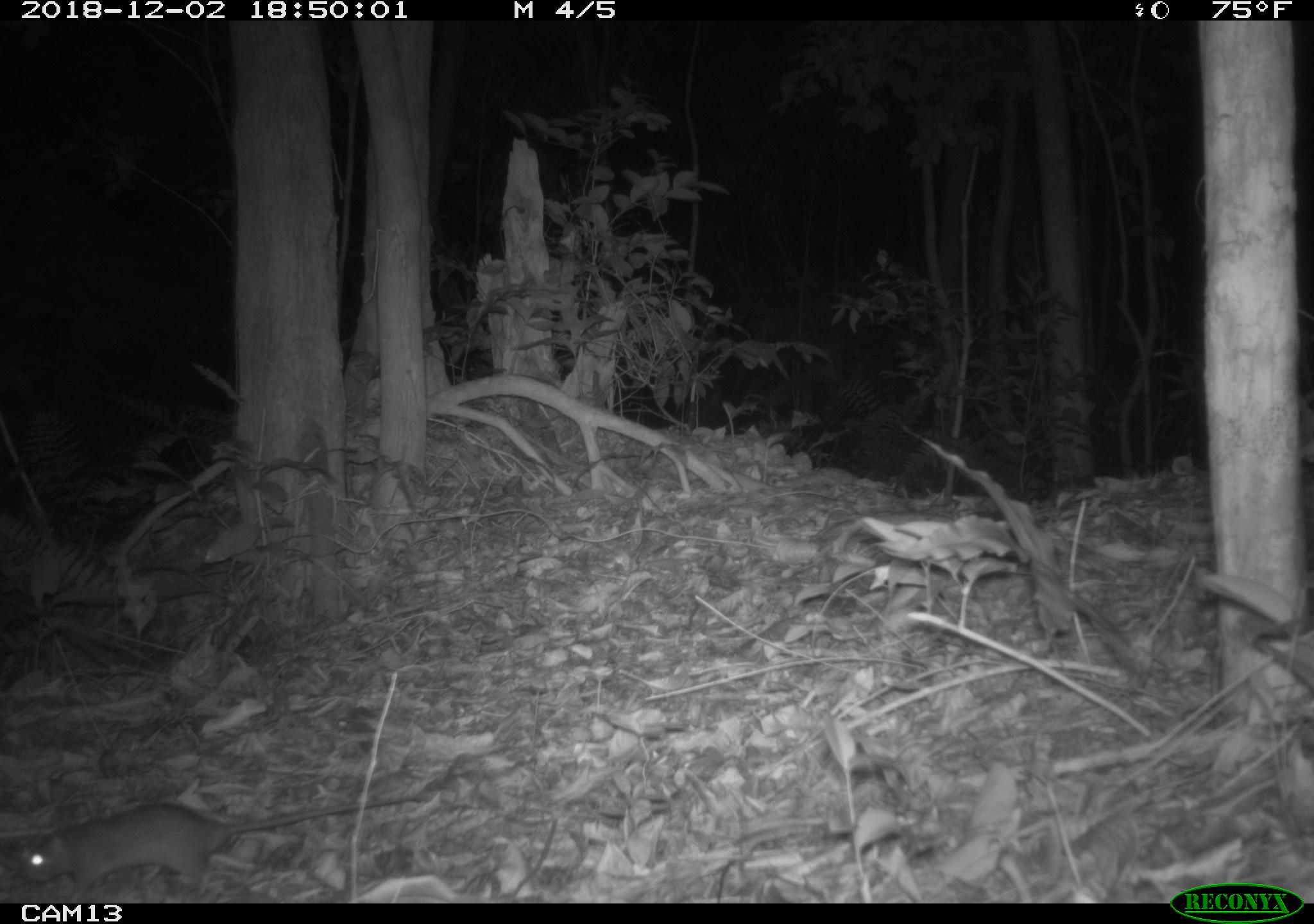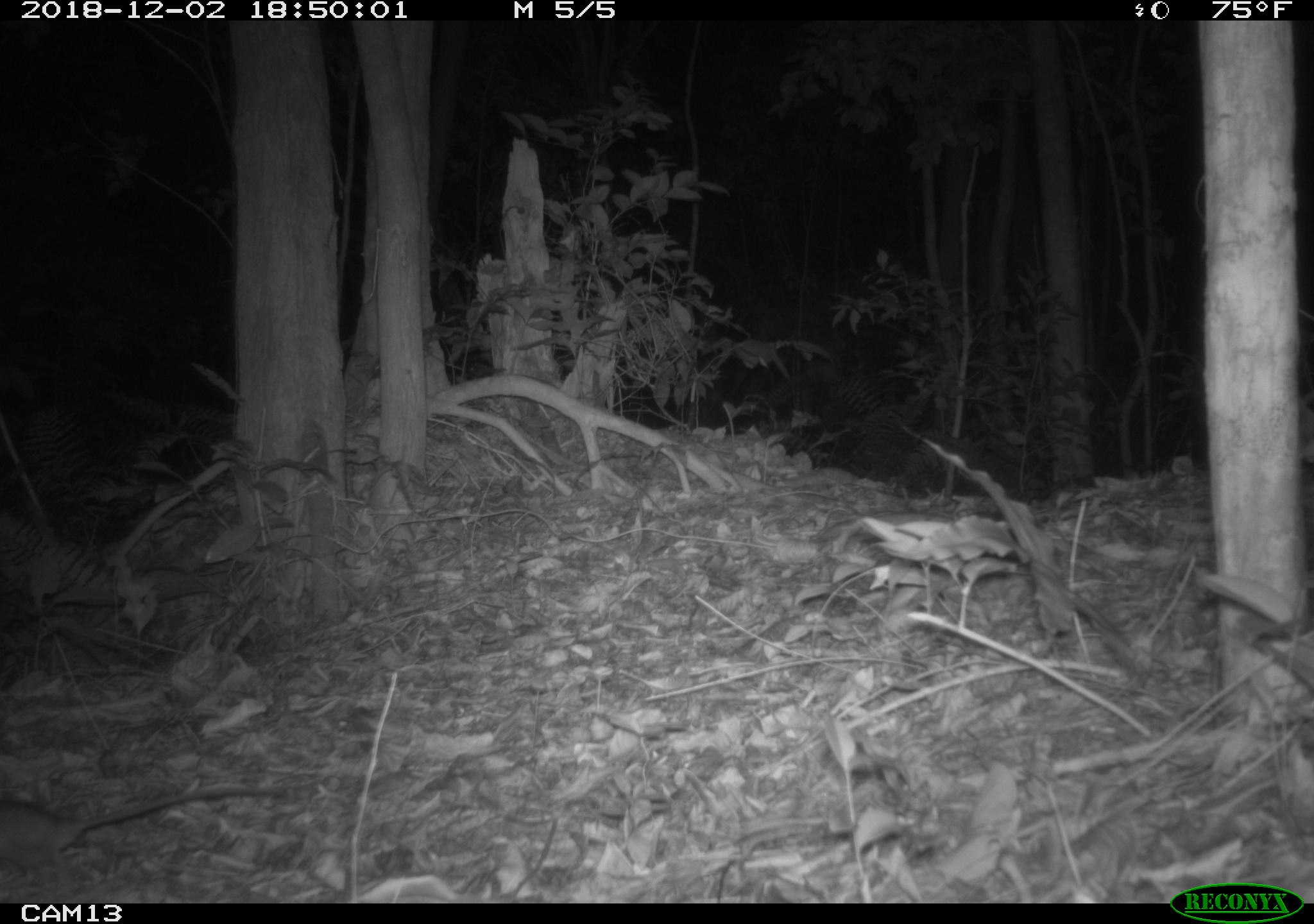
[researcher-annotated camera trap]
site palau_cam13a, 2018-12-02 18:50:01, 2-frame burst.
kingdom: Animalia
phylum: Chordata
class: Mammalia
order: Rodentia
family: Muridae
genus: Rattus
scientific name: Rattus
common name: rat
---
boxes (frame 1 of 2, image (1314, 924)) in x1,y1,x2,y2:
rat: 12,787,431,900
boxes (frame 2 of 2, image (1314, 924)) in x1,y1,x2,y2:
rat: 0,762,294,884